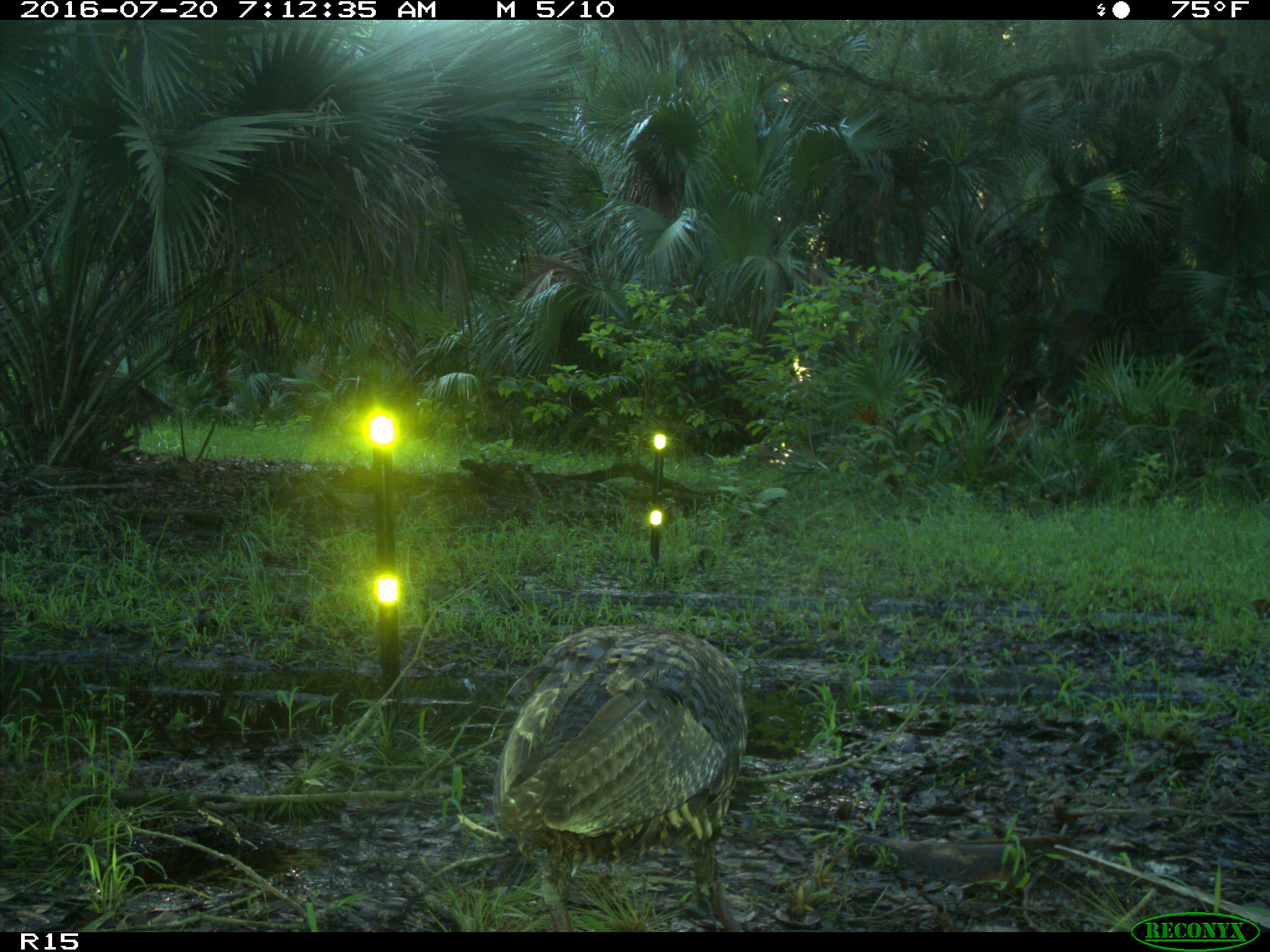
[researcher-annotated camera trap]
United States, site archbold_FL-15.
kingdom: Animalia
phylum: Chordata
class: Aves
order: Galliformes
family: Phasianidae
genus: Meleagris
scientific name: Meleagris gallopavo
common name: wild turkey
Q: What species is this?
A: Meleagris gallopavo (wild turkey).